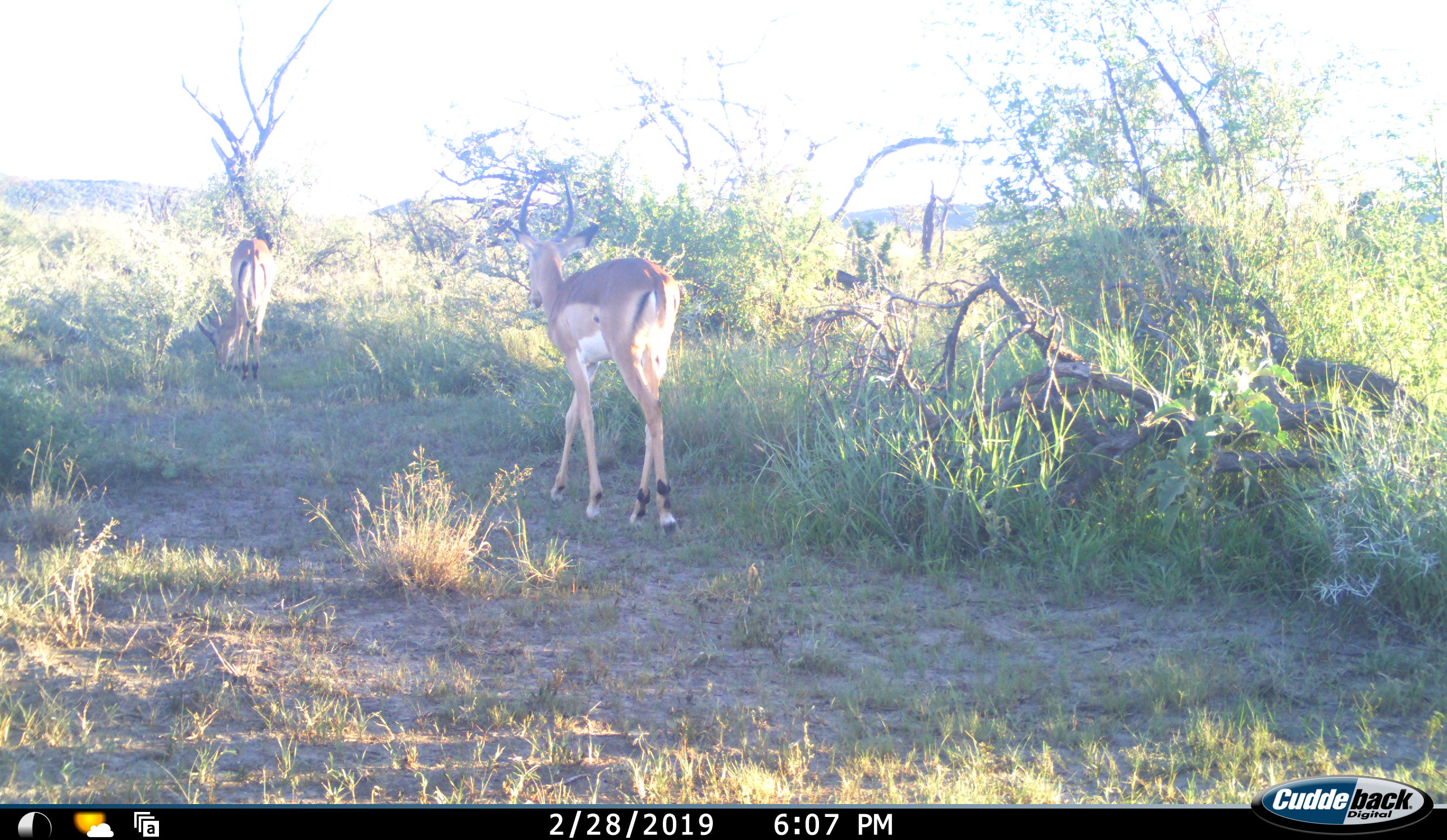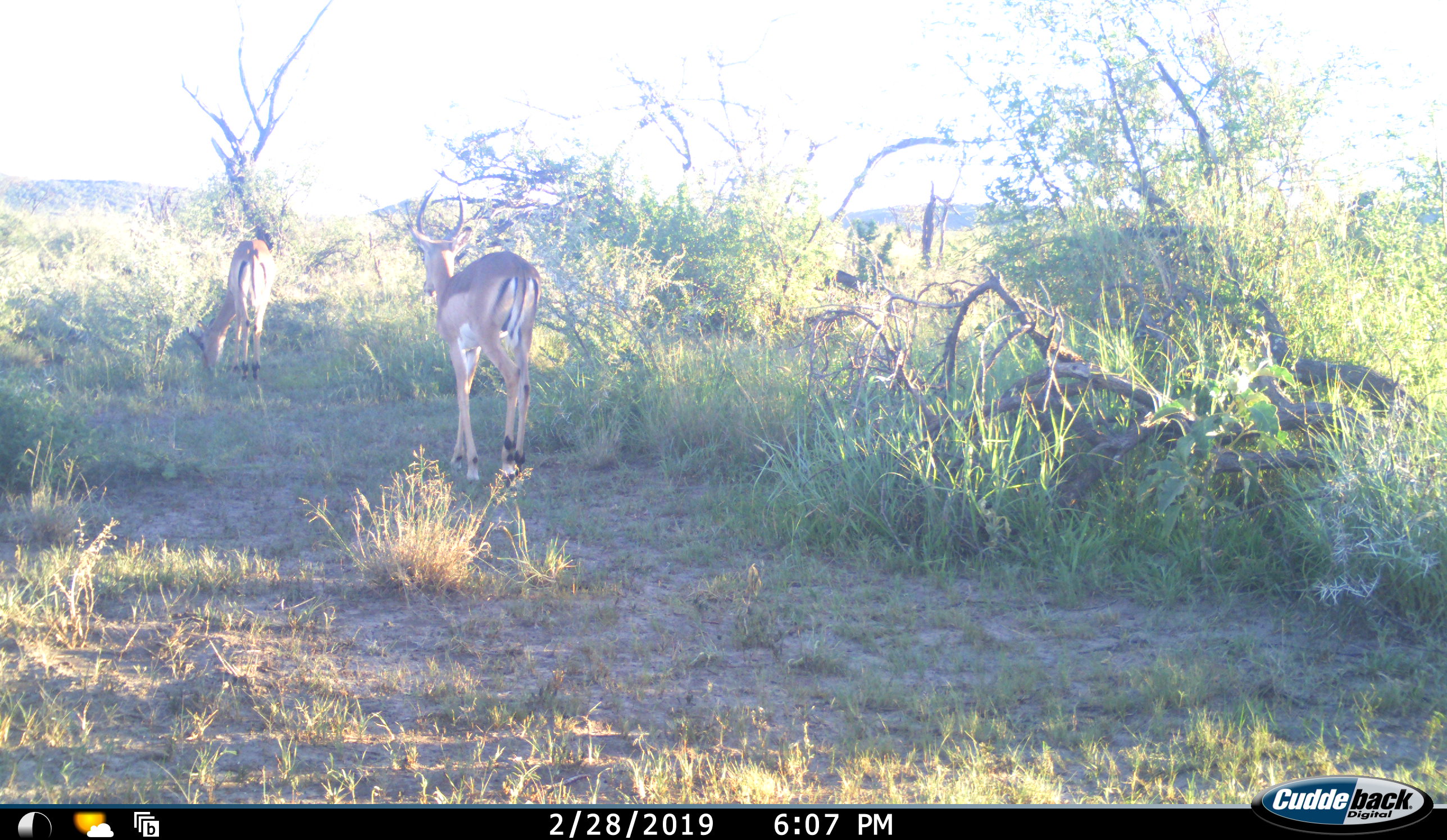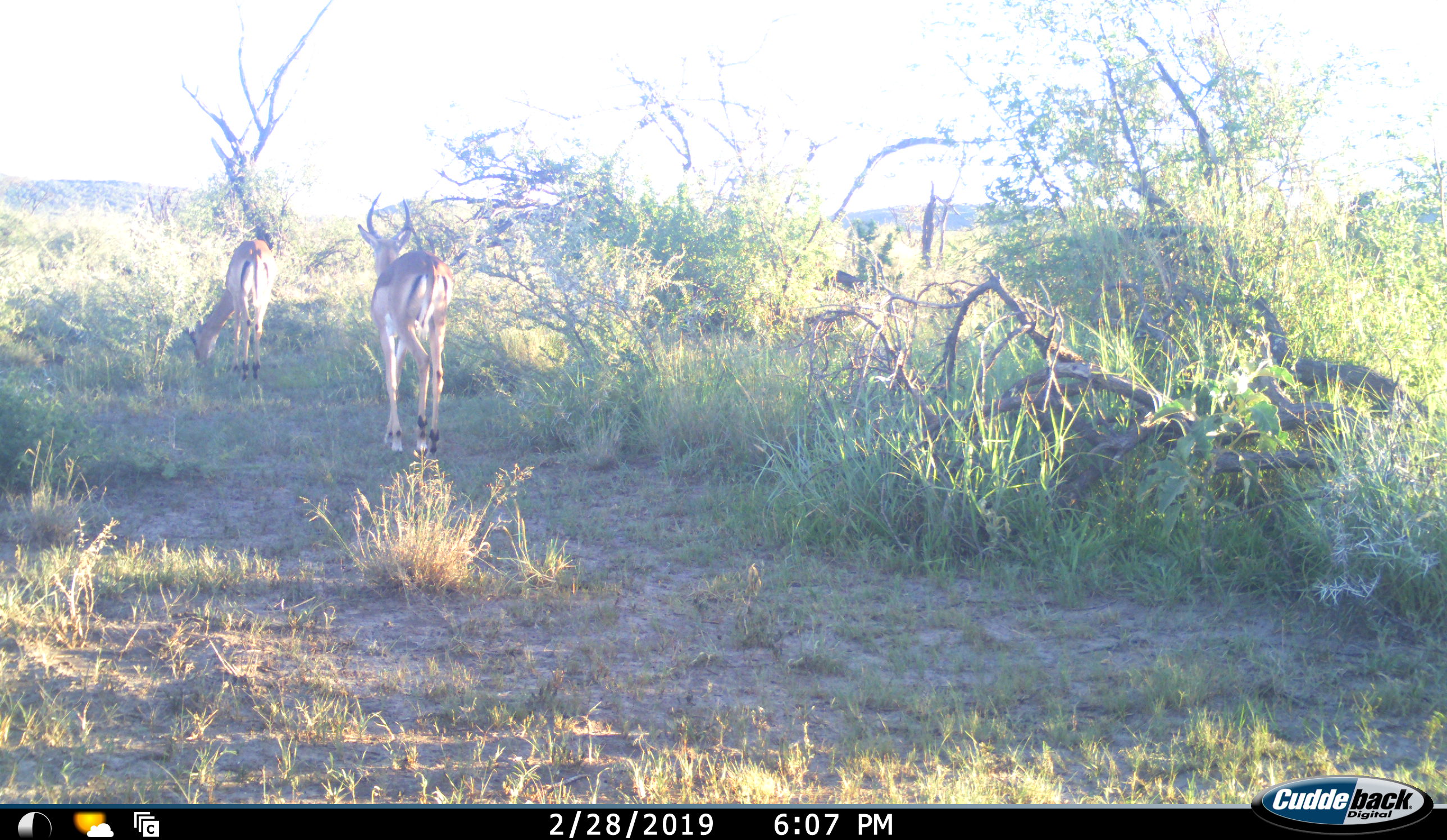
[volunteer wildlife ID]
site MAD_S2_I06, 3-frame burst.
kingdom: Animalia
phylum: Chordata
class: Mammalia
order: Artiodactyla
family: Bovidae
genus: Aepyceros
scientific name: Aepyceros melampus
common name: impala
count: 2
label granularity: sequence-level